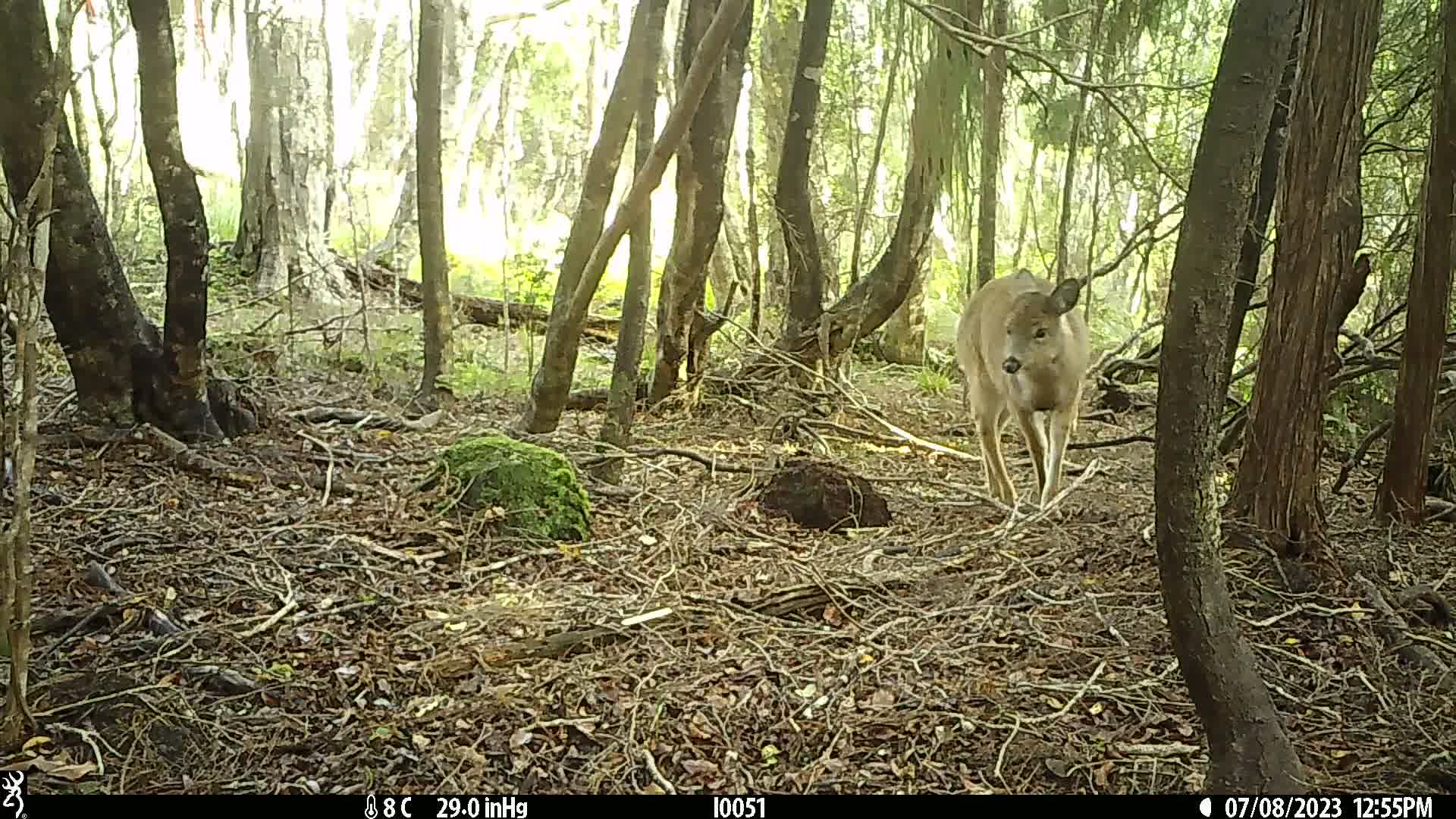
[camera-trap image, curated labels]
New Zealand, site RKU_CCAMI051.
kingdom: Animalia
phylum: Chordata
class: Mammalia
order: Artiodactyla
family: Cervidae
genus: Odocoileus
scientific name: Odocoileus virginianus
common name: white-tailed deer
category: white tailed deer